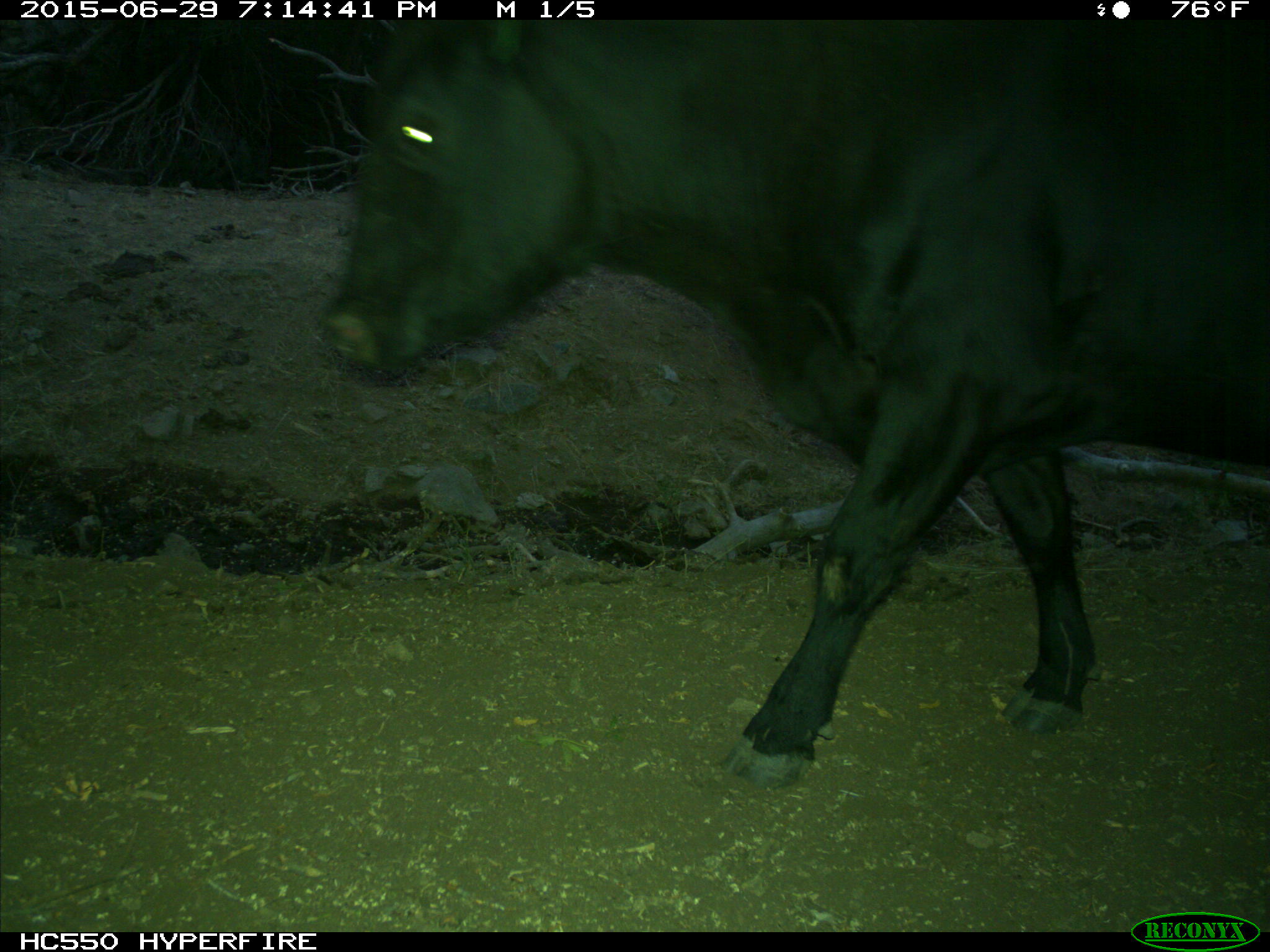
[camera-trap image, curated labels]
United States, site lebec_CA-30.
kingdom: Animalia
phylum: Chordata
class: Mammalia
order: Artiodactyla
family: Bovidae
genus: Bos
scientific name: Bos taurus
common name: domestic cow